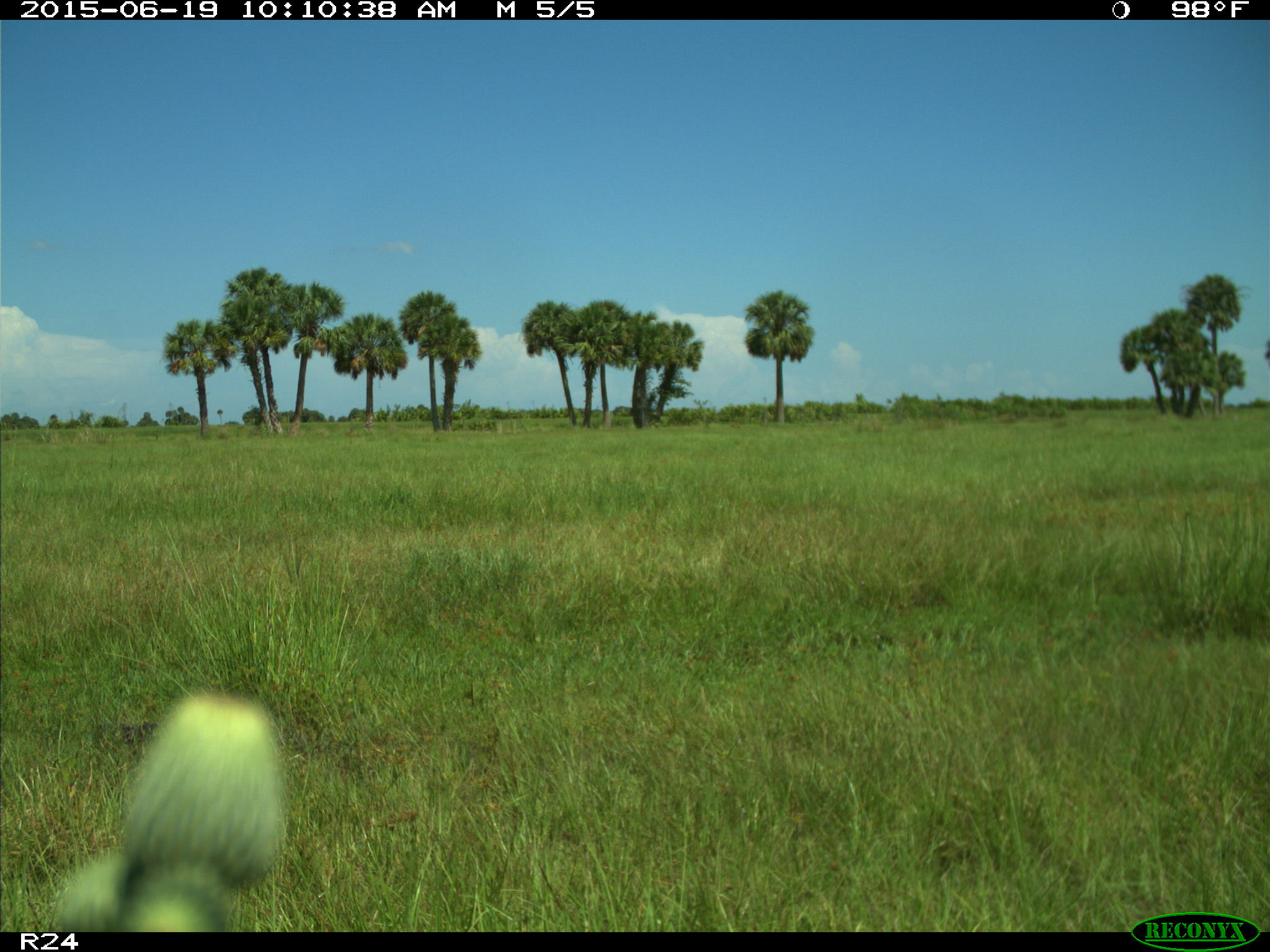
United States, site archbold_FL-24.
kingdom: Animalia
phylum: Chordata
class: Mammalia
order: Artiodactyla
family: Bovidae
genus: Bos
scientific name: Bos taurus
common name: domestic cow